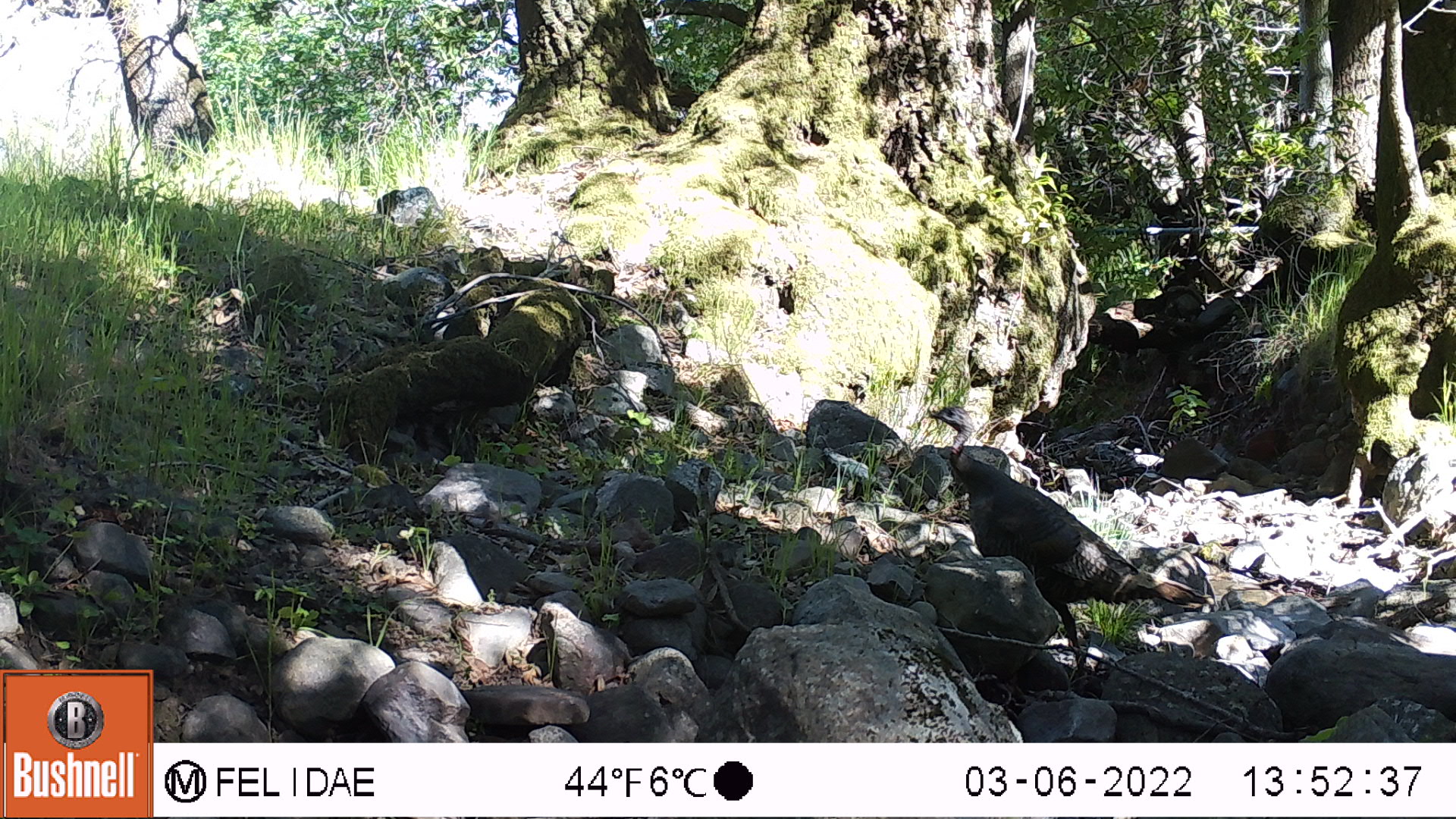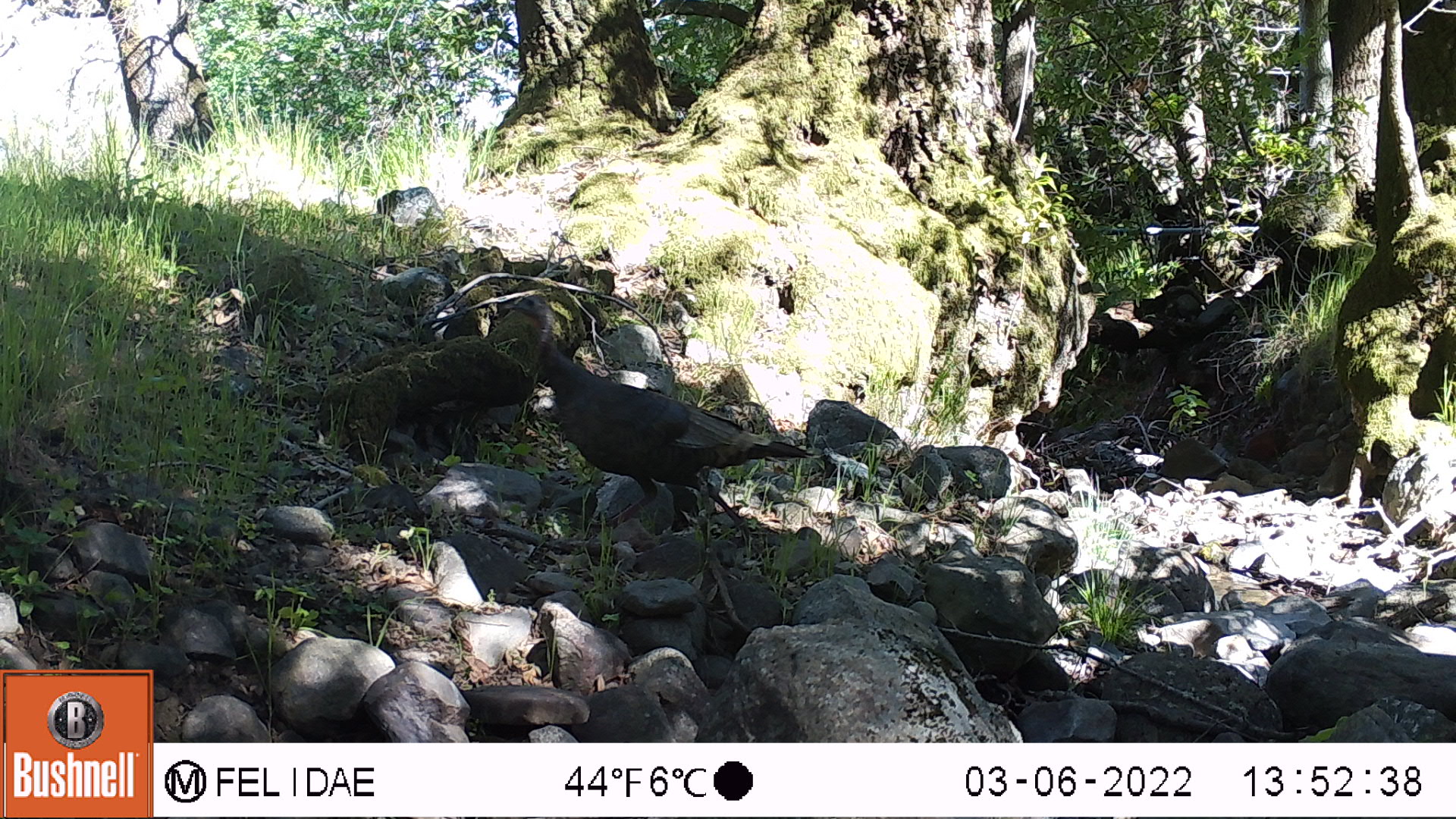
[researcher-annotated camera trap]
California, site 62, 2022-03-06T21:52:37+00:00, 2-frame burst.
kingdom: Animalia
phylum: Chordata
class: Aves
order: Galliformes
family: Phasianidae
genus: Meleagris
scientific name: Meleagris gallopavo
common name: turkey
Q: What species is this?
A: Turkey (Meleagris gallopavo).